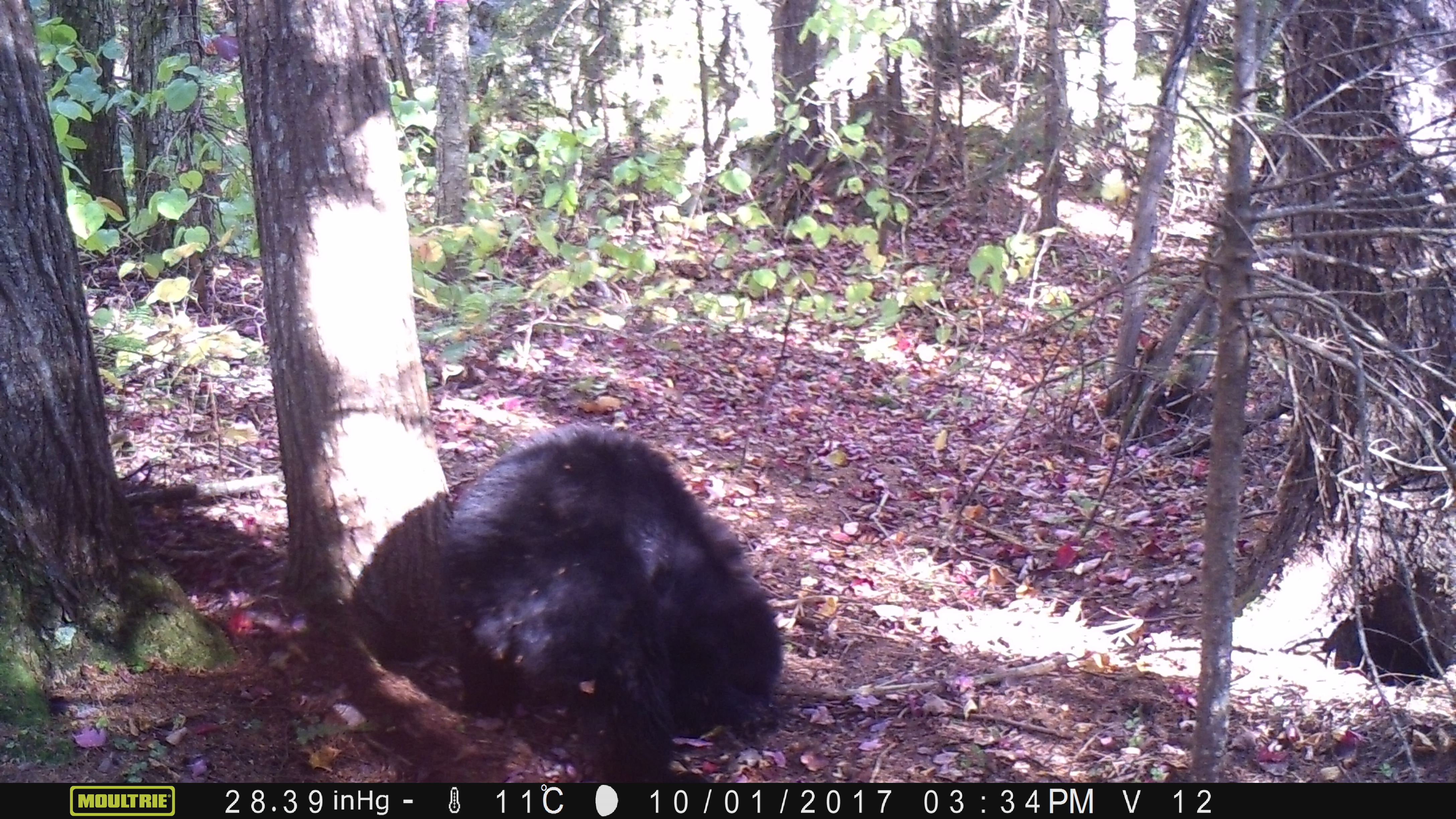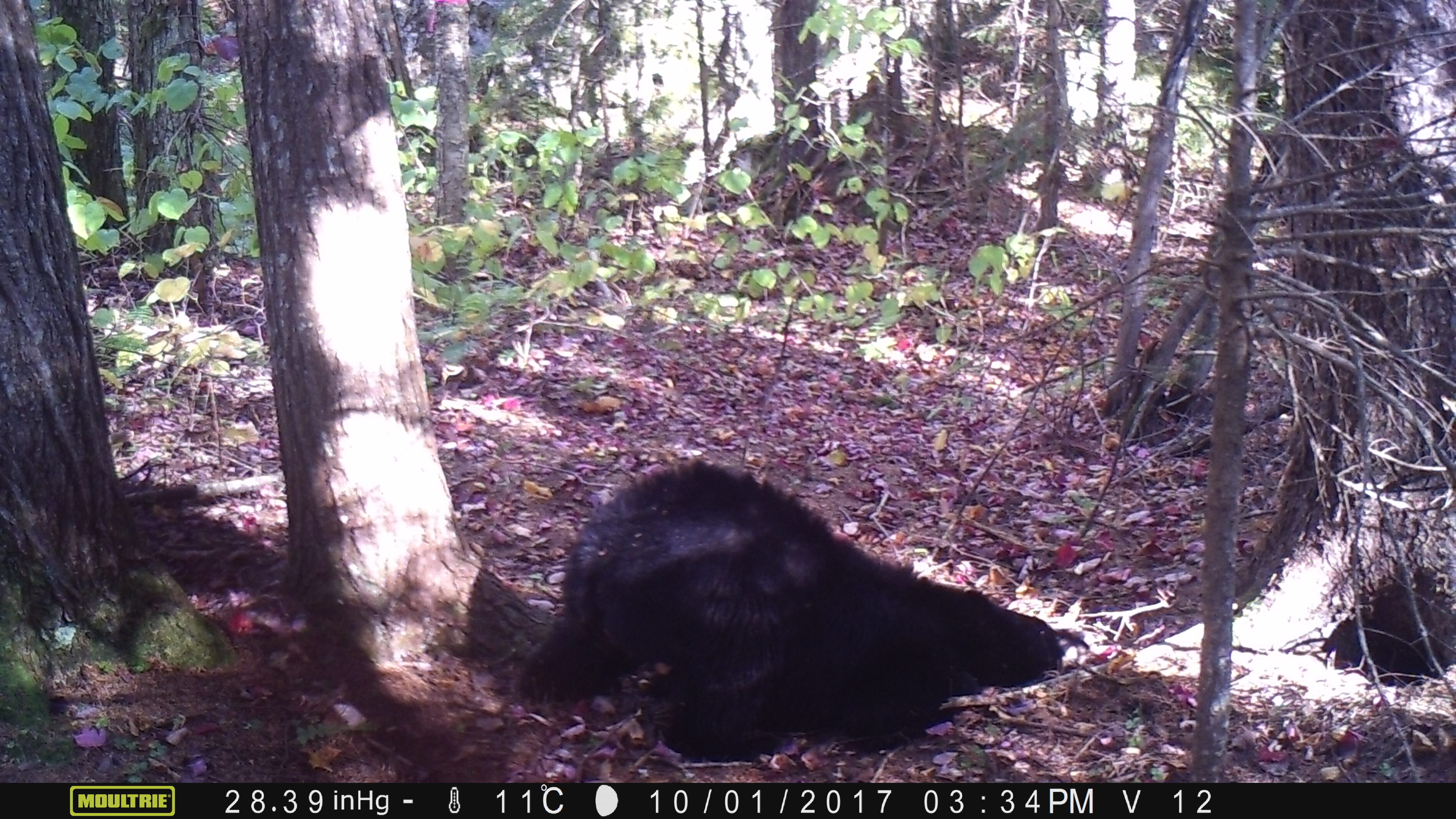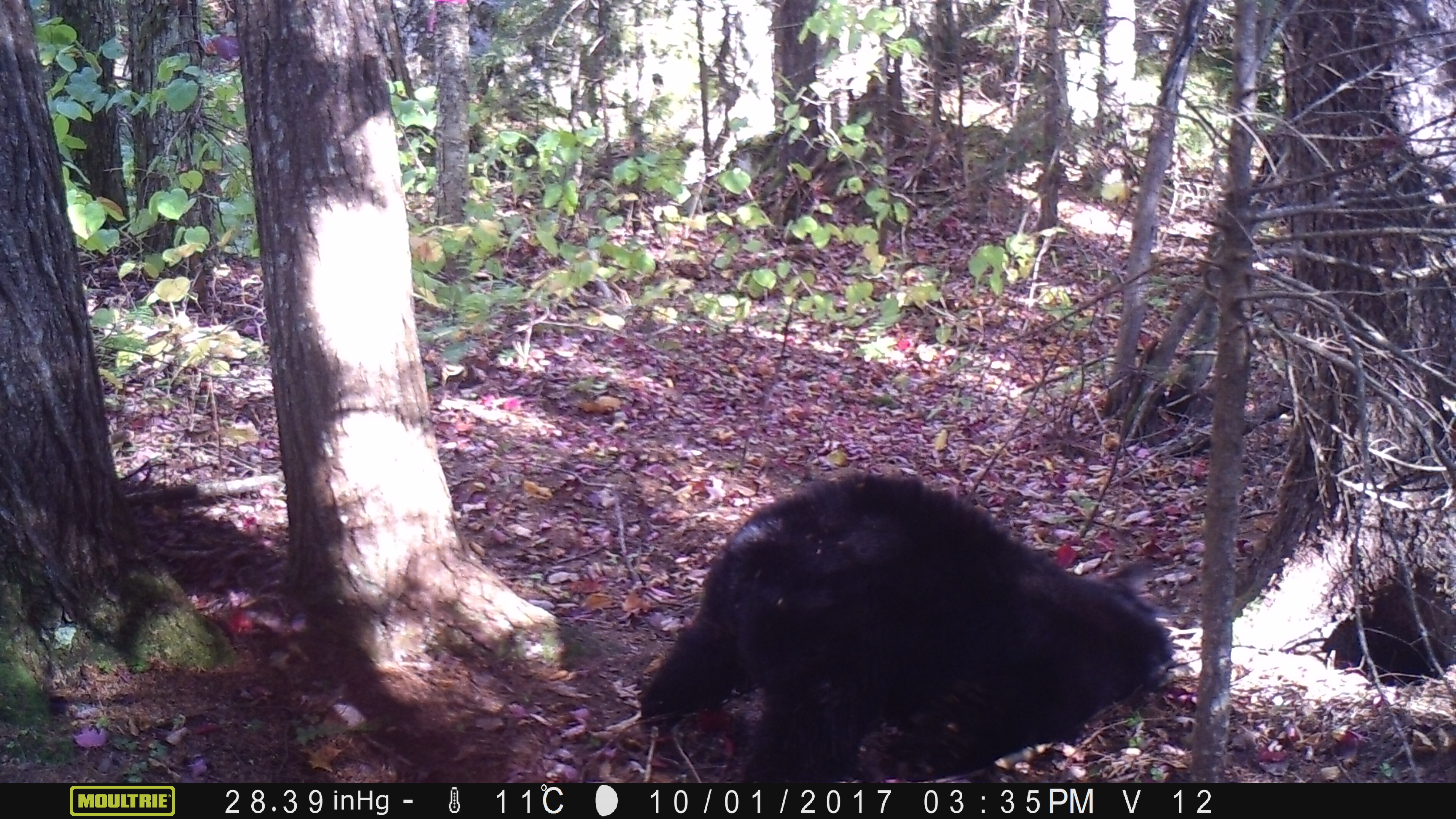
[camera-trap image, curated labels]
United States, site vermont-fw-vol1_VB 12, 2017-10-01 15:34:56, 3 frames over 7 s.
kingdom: Animalia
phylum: Chordata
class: Mammalia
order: Carnivora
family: Ursidae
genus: Ursus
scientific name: Ursus americanus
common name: black bear